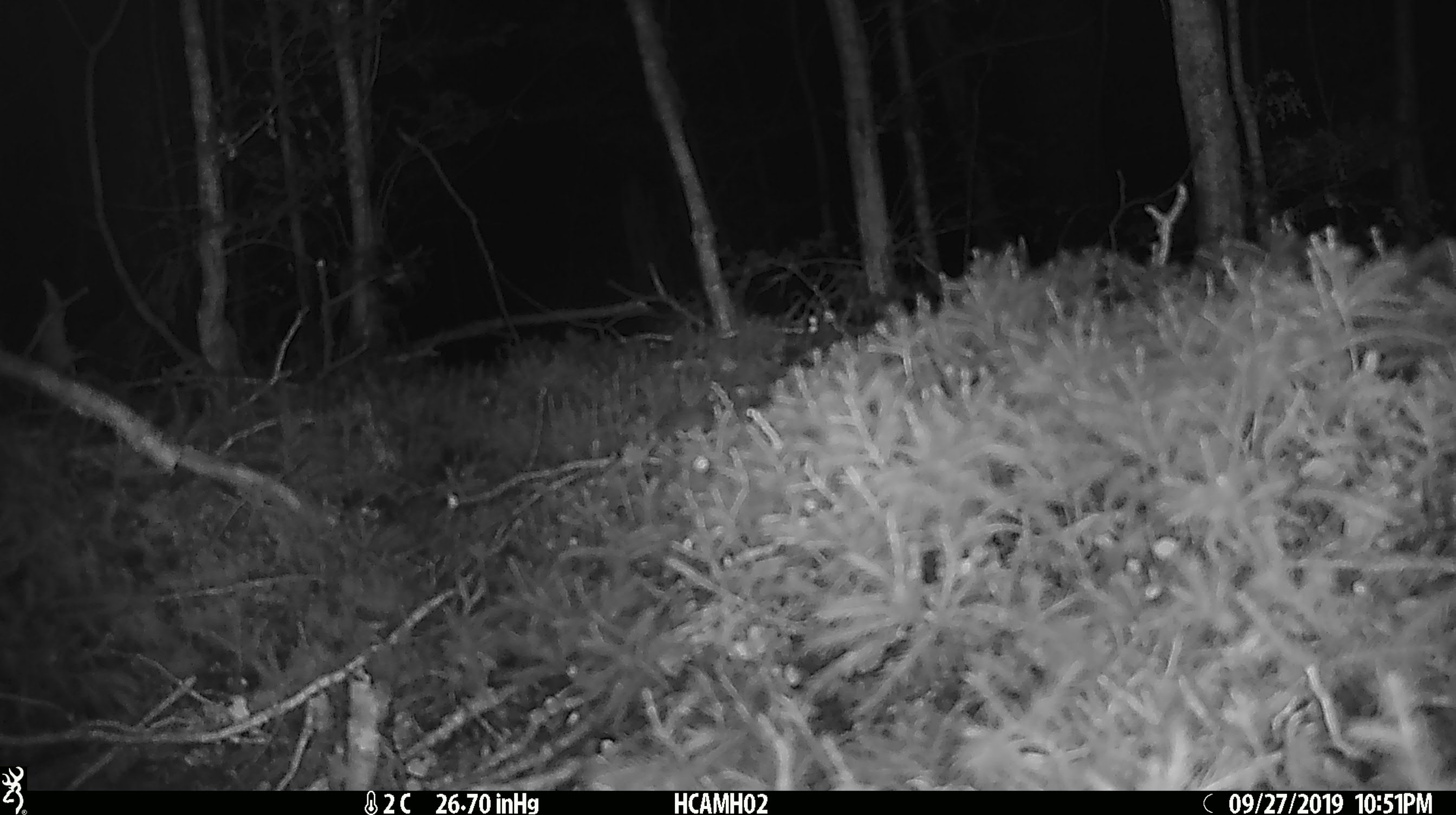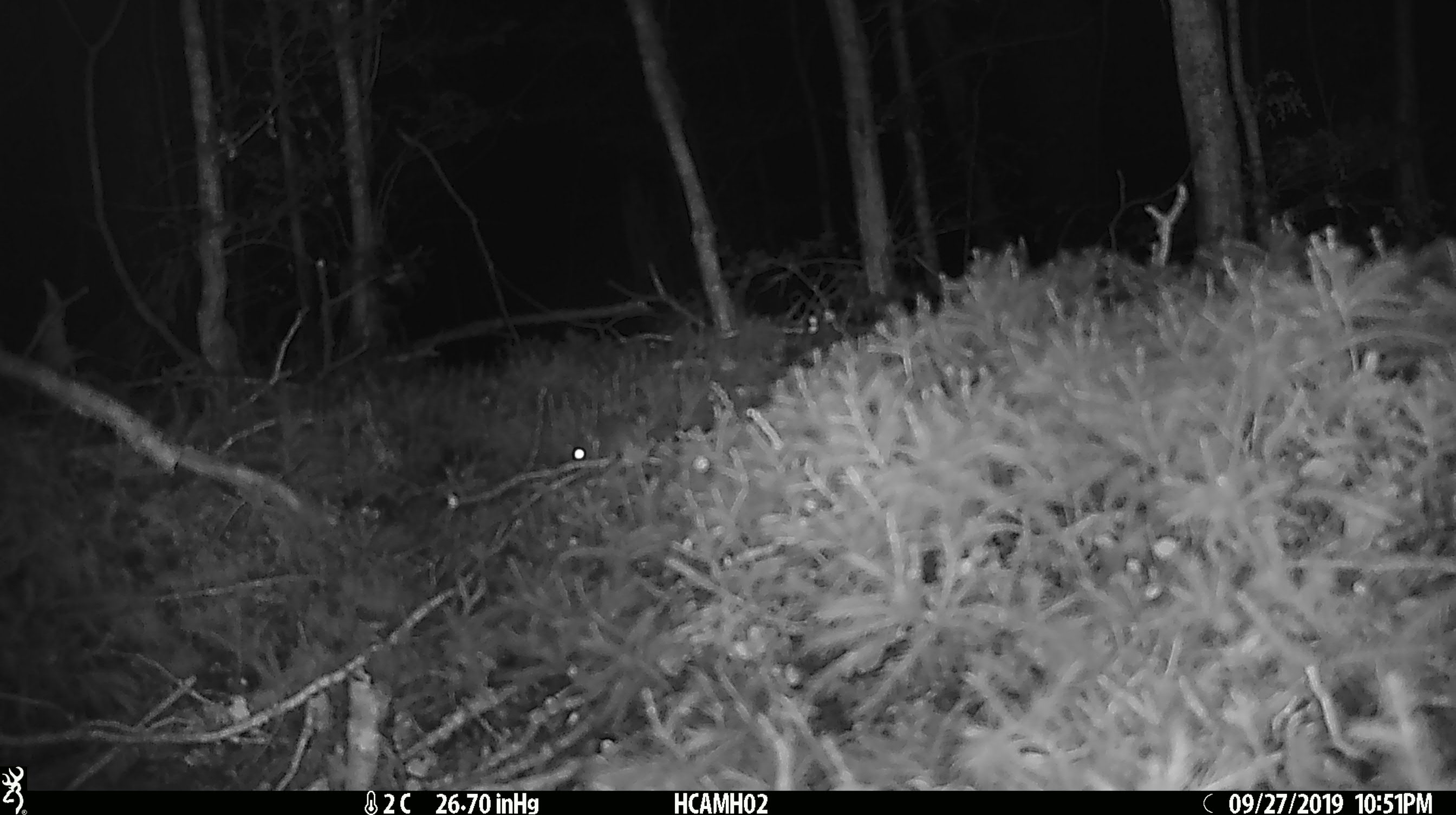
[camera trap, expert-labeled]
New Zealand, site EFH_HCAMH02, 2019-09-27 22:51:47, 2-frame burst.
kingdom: Animalia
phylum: Chordata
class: Mammalia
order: Rodentia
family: Muridae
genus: Mus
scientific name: Mus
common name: mouse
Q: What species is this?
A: Mouse (Mus).